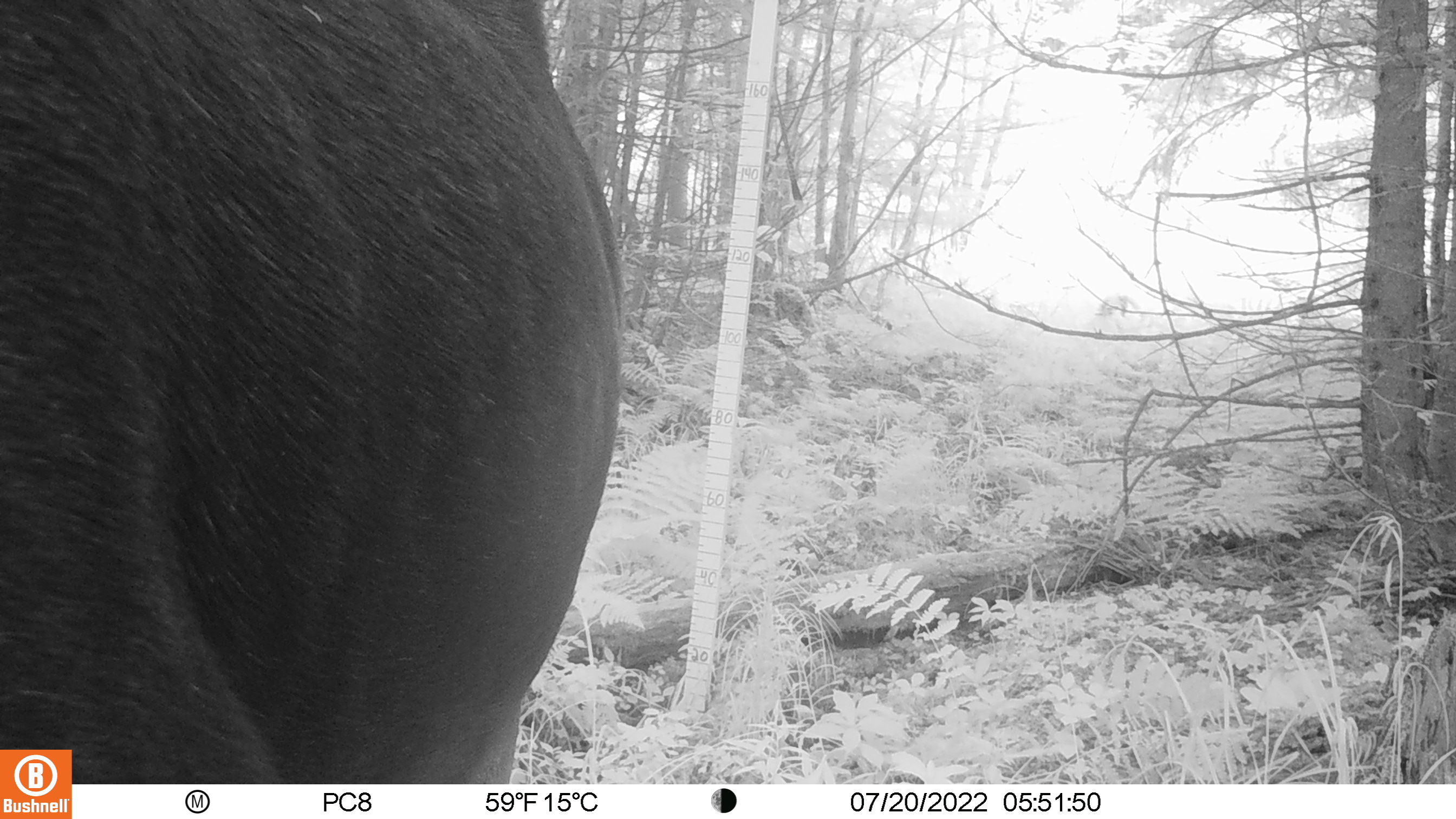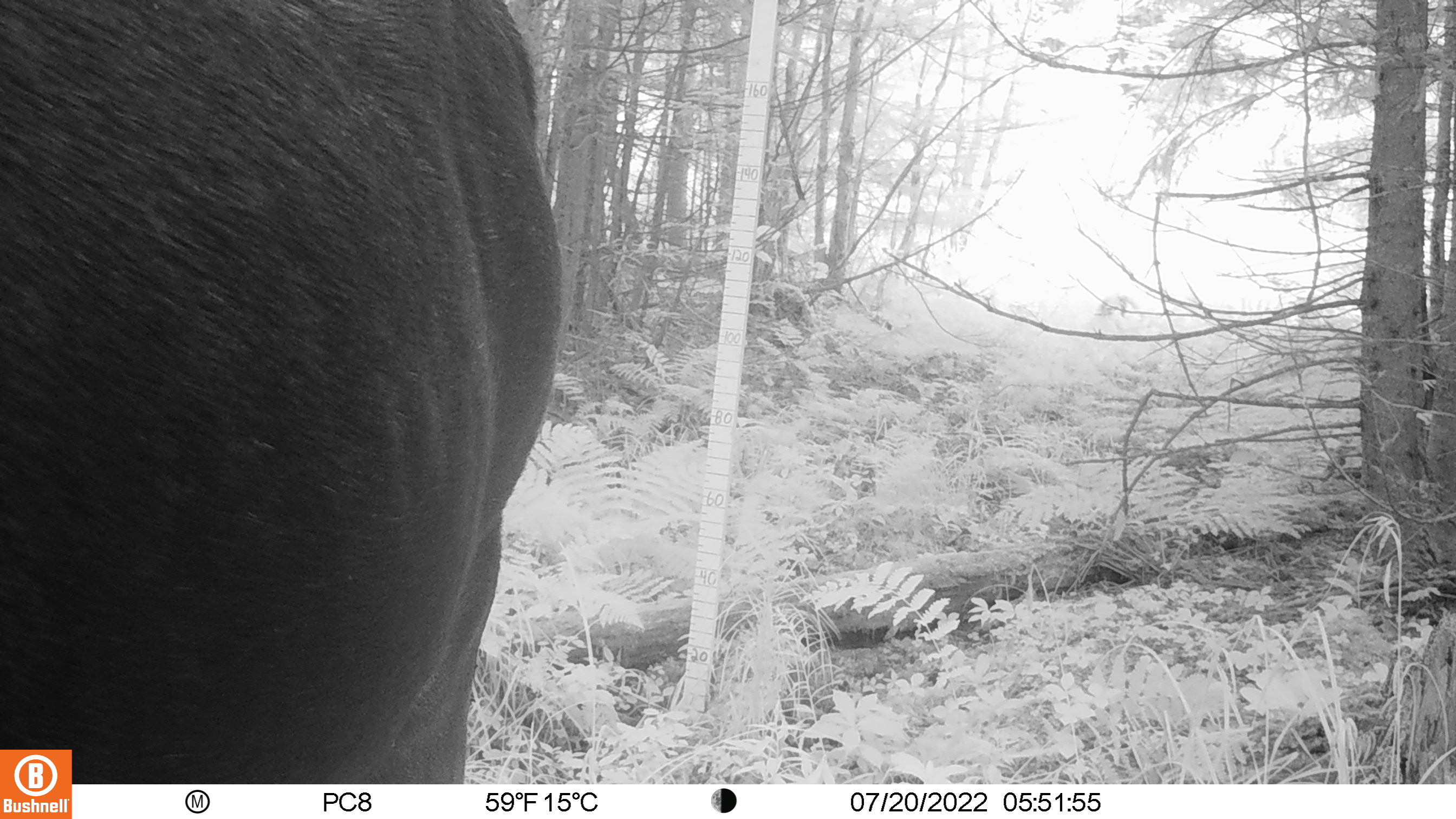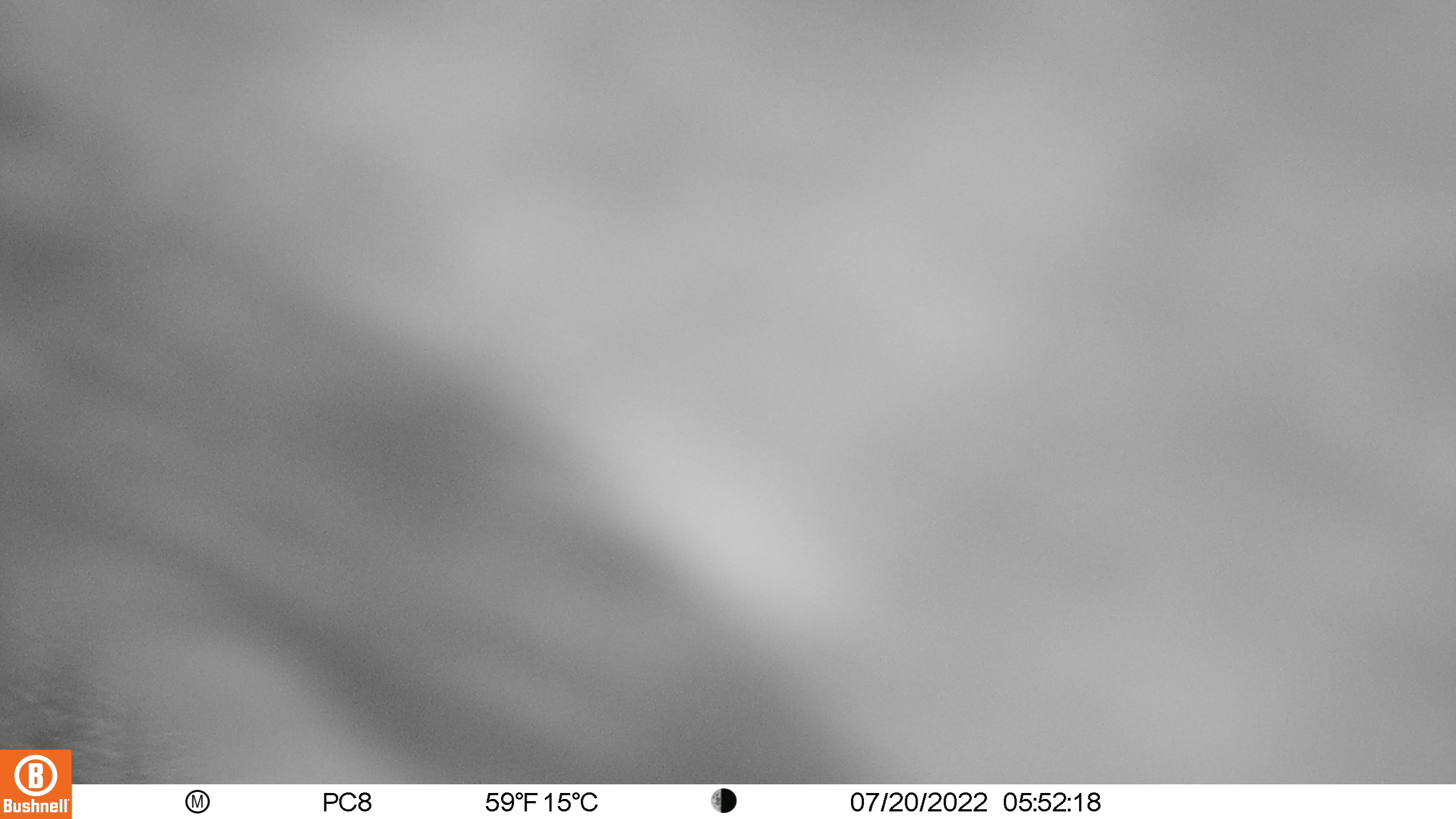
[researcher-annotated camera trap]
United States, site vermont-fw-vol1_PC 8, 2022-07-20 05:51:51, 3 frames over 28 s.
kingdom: Animalia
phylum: Chordata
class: Mammalia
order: Artiodactyla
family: Cervidae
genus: Alces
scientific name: Alces alces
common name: moose